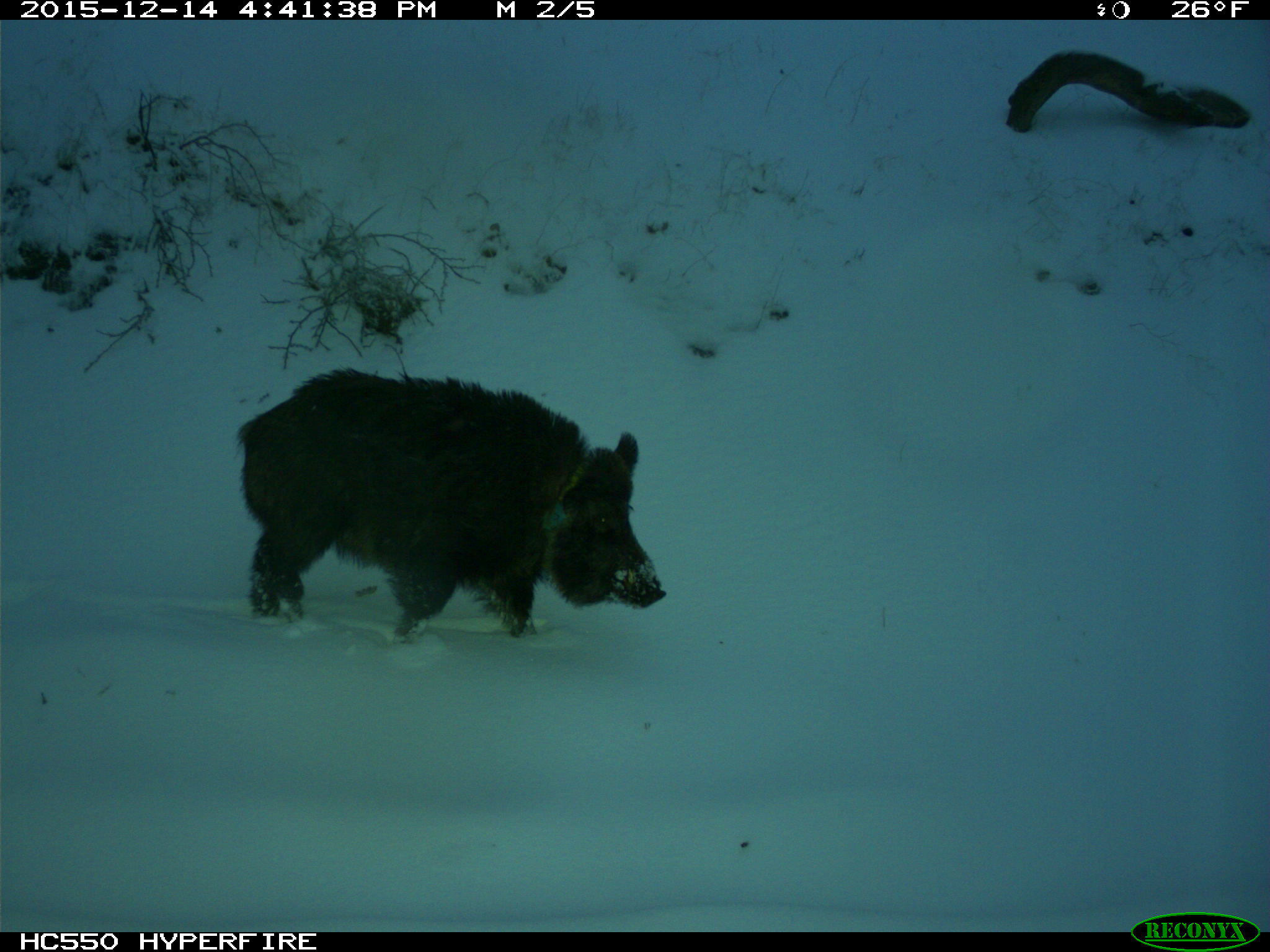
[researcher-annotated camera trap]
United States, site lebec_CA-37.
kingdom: Animalia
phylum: Chordata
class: Mammalia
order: Artiodactyla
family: Suidae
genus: Sus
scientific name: Sus scrofa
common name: wild boar